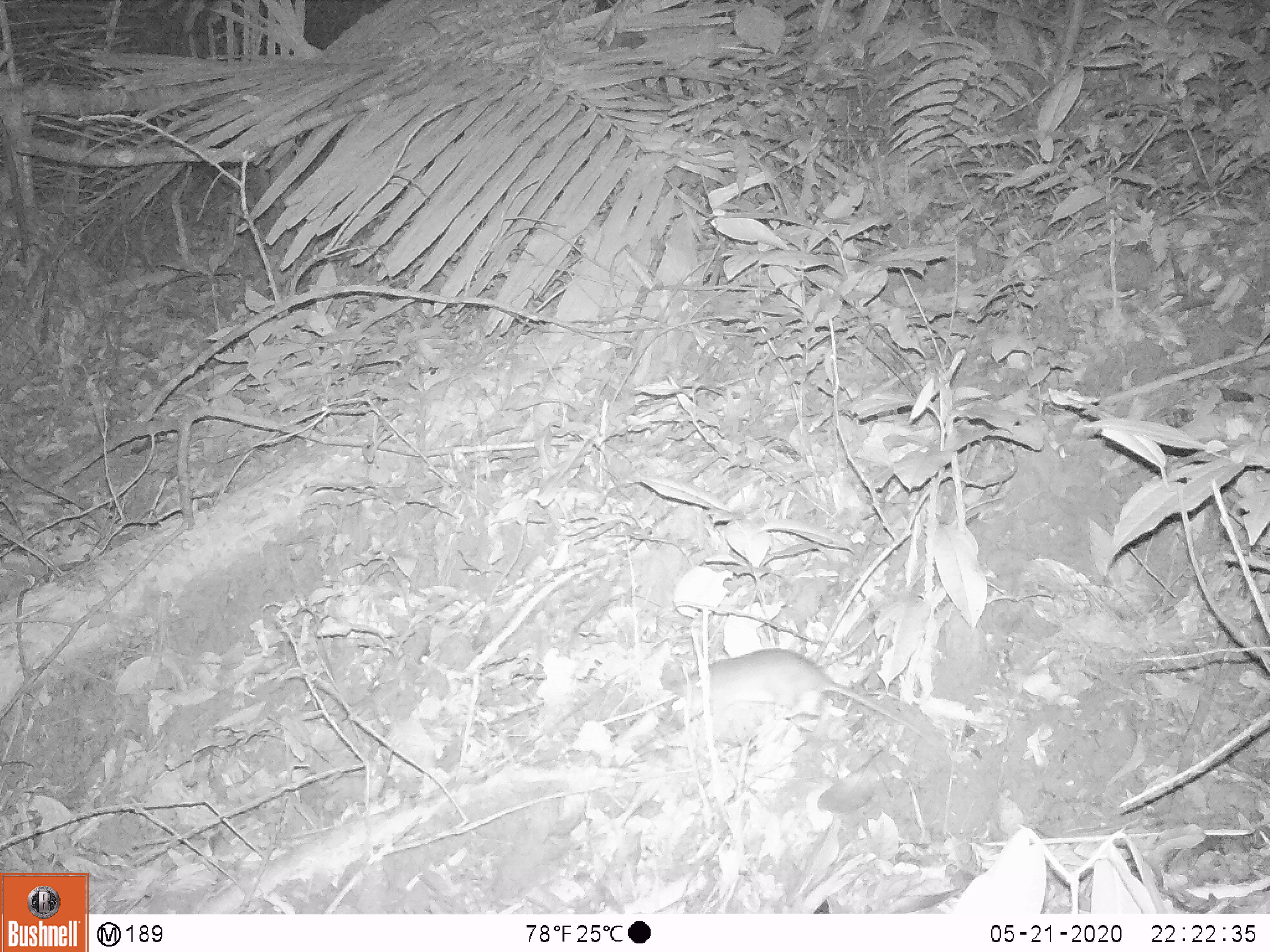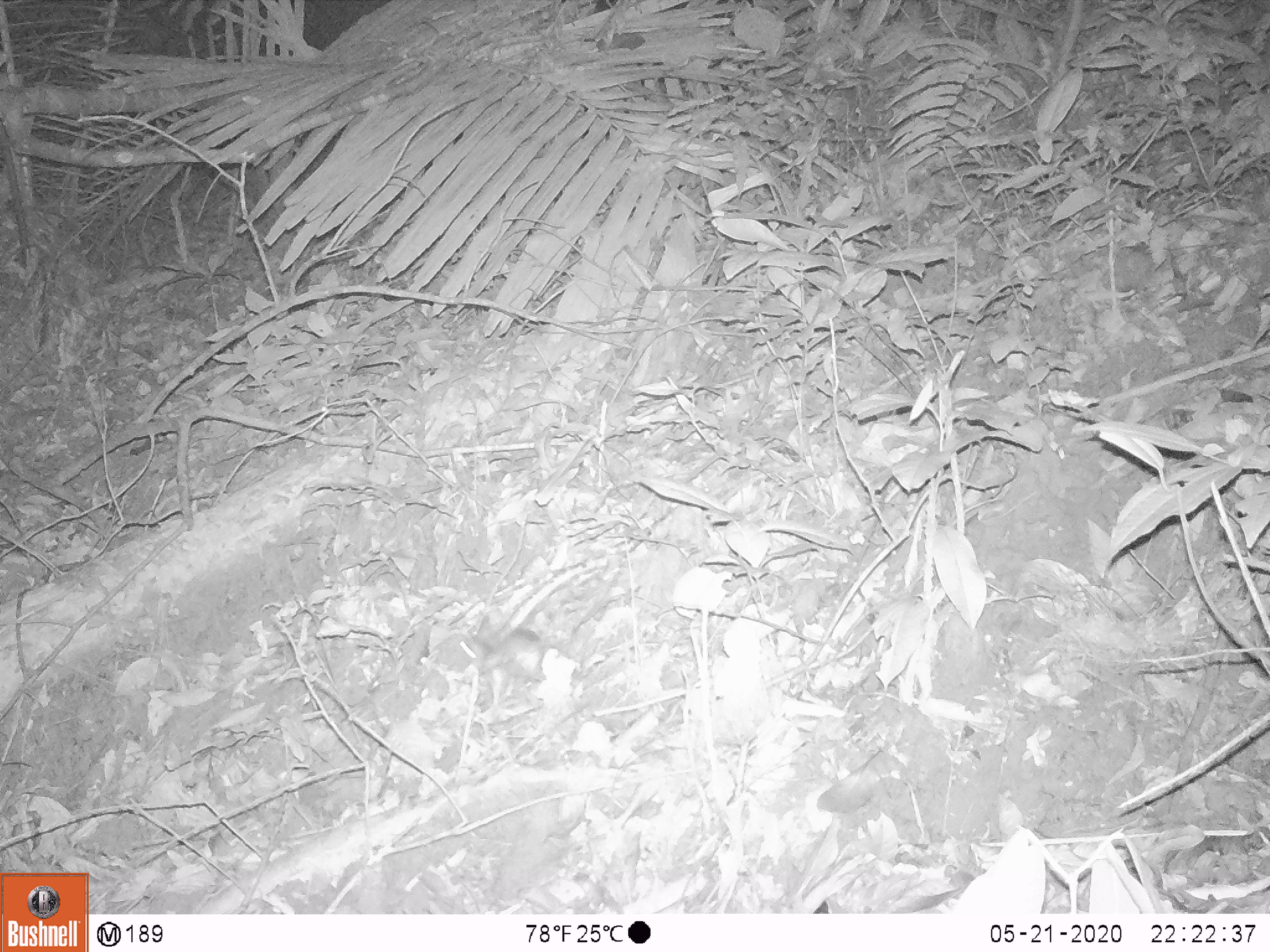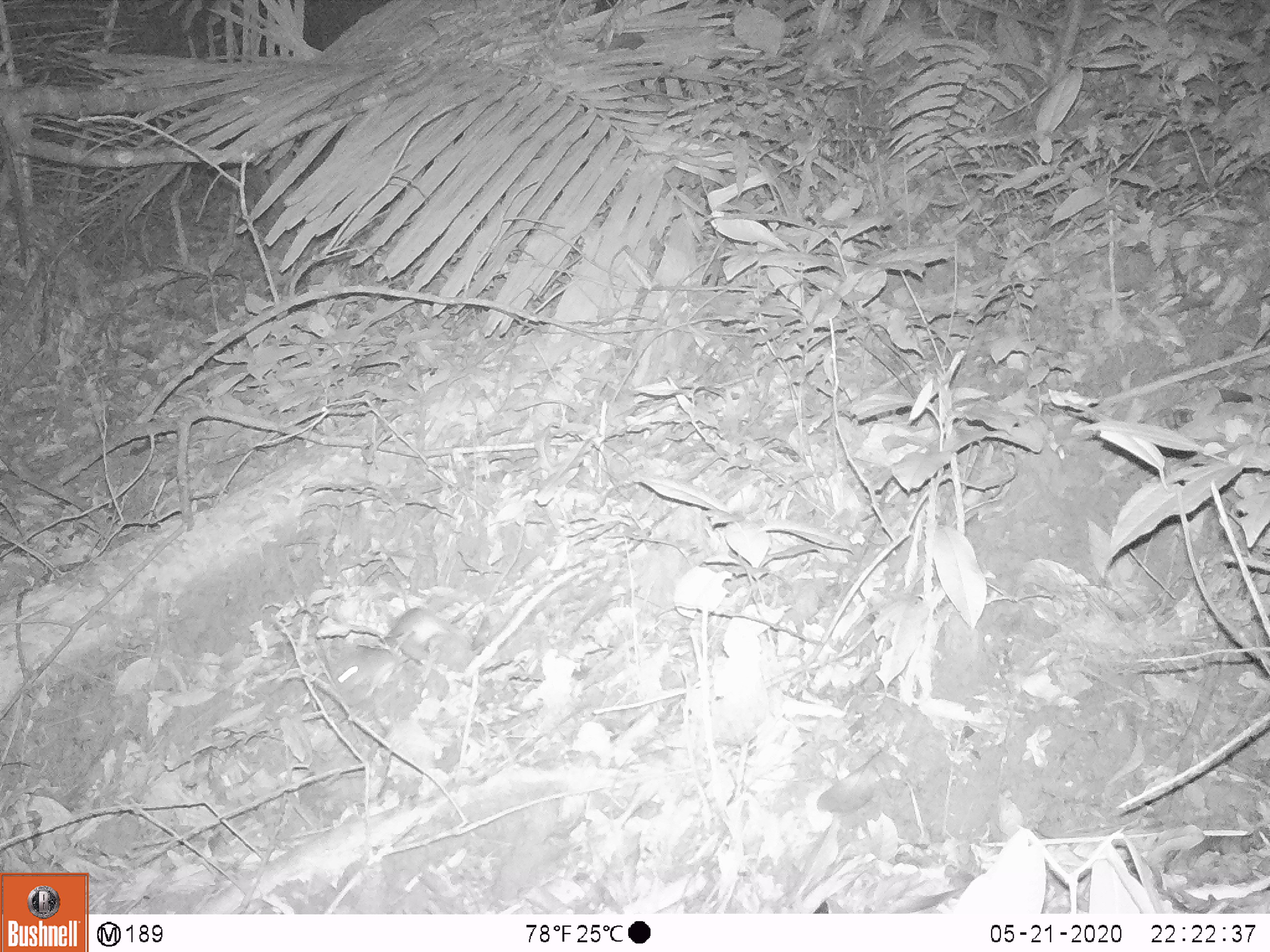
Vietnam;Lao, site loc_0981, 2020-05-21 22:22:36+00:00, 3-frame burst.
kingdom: Animalia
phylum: Chordata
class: Mammalia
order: Rodentia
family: Muridae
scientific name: Muridae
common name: old-world mice and rats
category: unidentified murid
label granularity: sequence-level